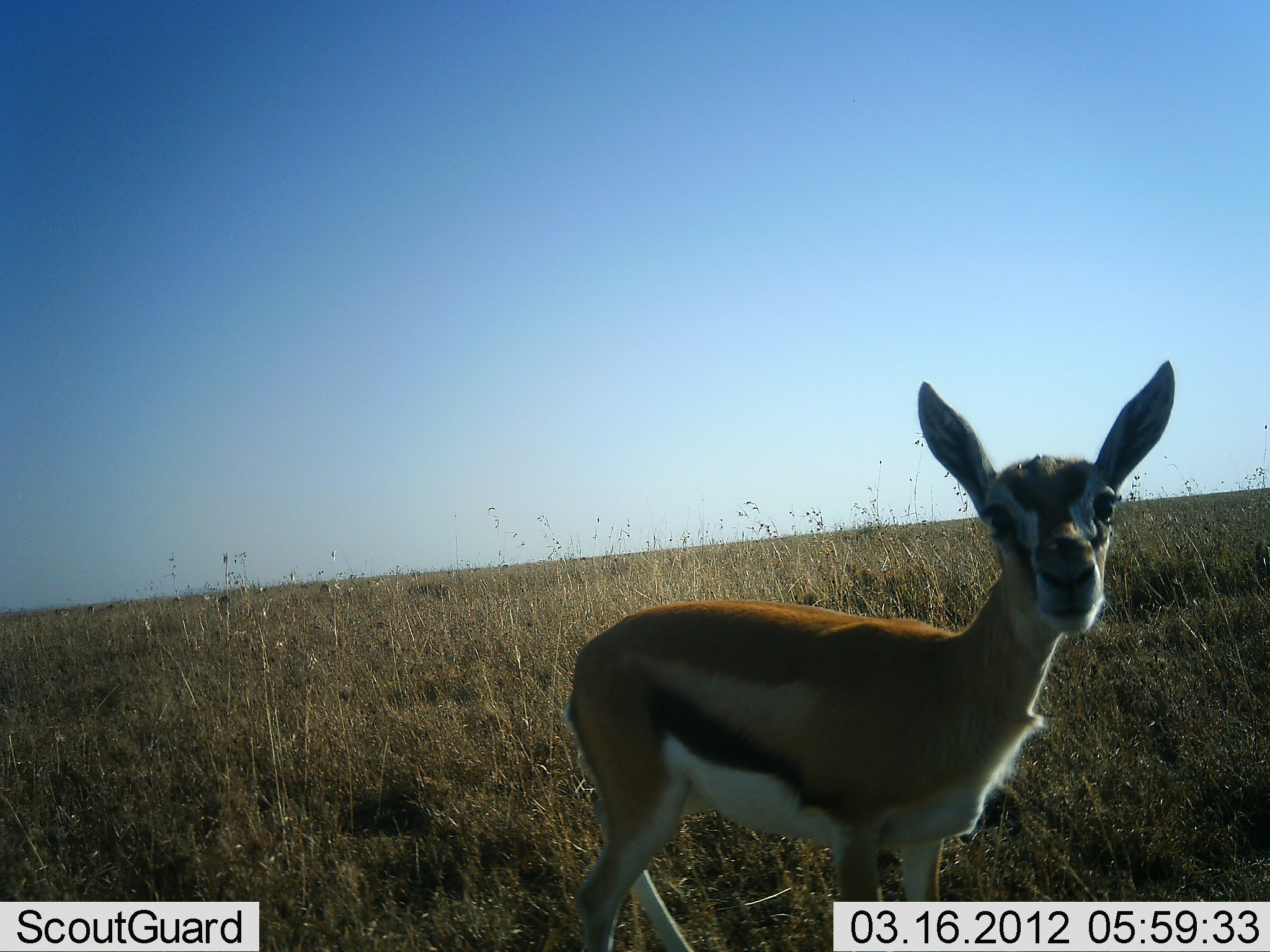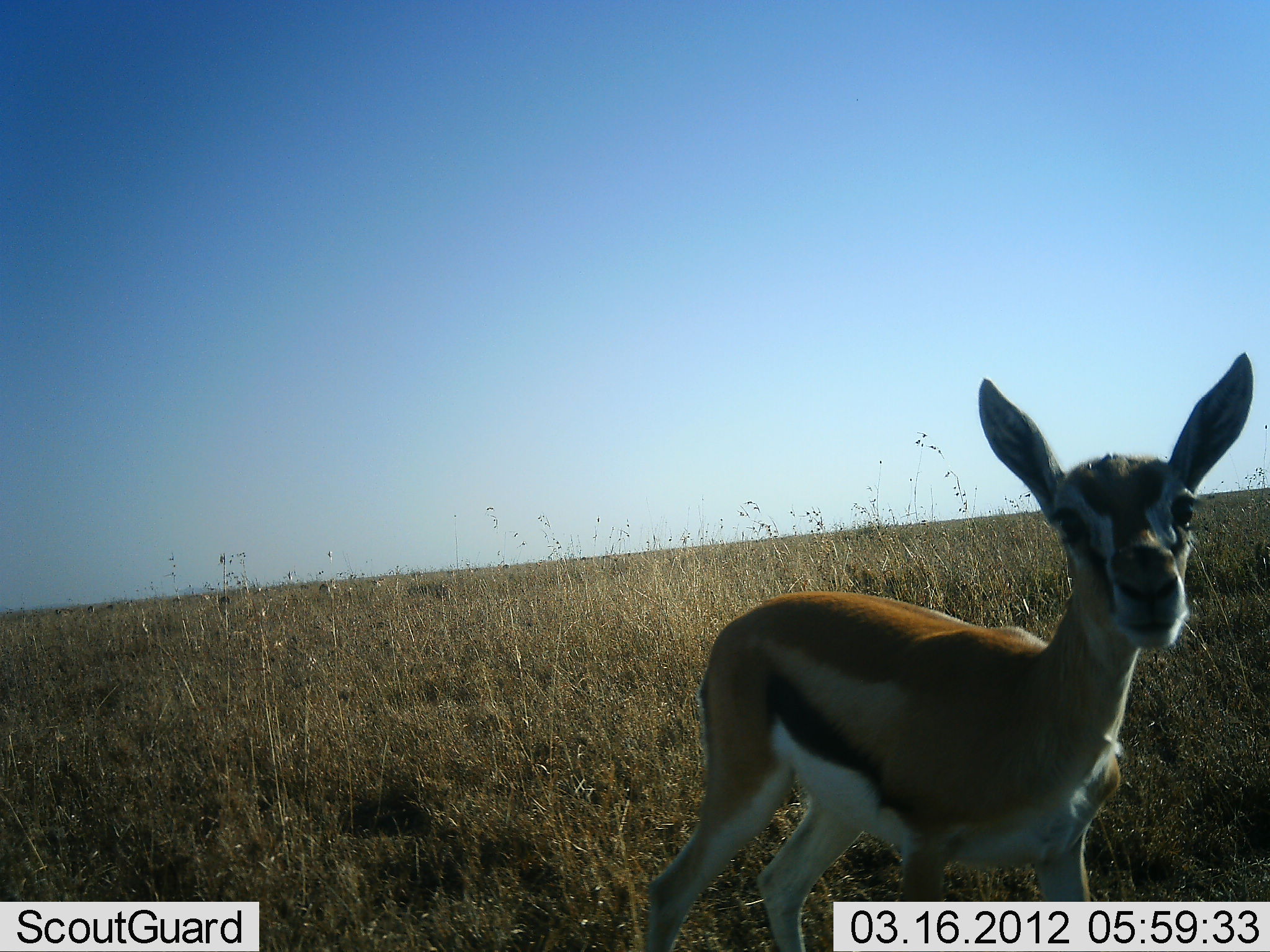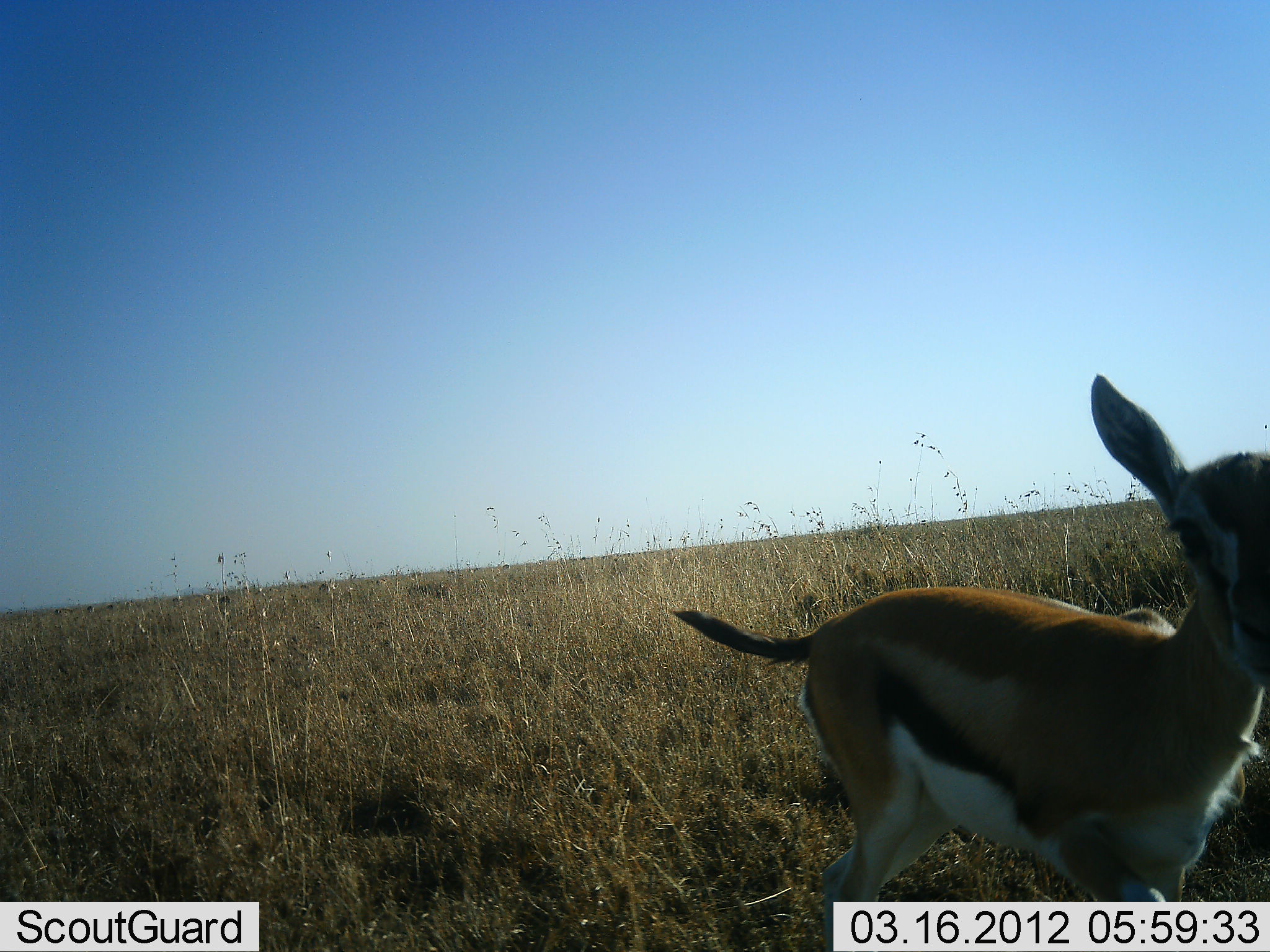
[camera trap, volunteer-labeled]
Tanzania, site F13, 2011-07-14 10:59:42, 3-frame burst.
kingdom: Animalia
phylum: Chordata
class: Mammalia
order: Artiodactyla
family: Bovidae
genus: Eudorcas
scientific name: Eudorcas thomsonii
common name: thomson's gazelle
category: gazellethomsons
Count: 1.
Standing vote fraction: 18%.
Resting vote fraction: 0%.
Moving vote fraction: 91%.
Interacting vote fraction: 0%.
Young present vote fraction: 45%.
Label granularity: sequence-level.